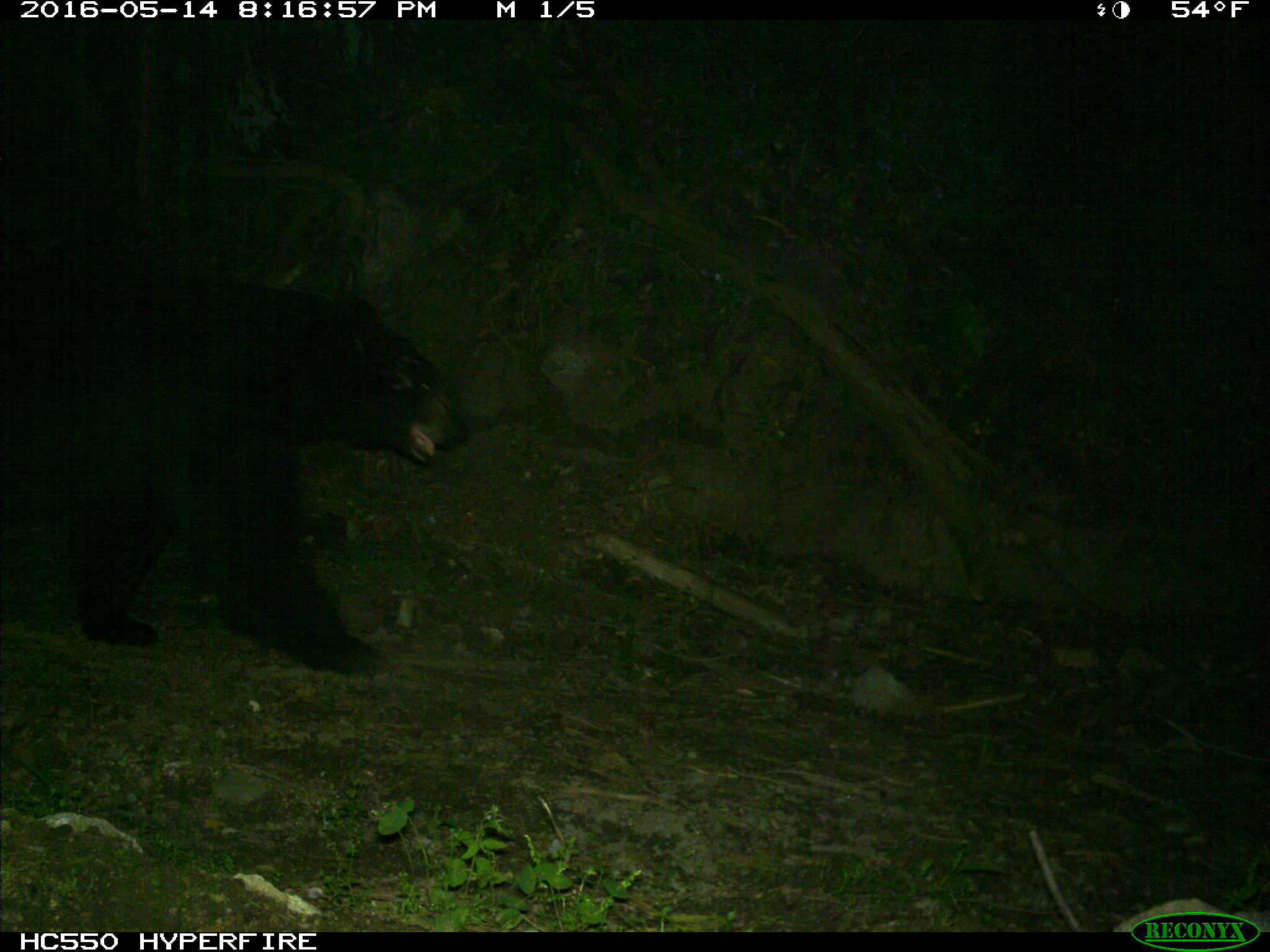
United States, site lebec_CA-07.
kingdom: Animalia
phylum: Chordata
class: Mammalia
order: Carnivora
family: Ursidae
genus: Ursus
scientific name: Ursus americanus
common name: american black bear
Ursus americanus (american black bear).